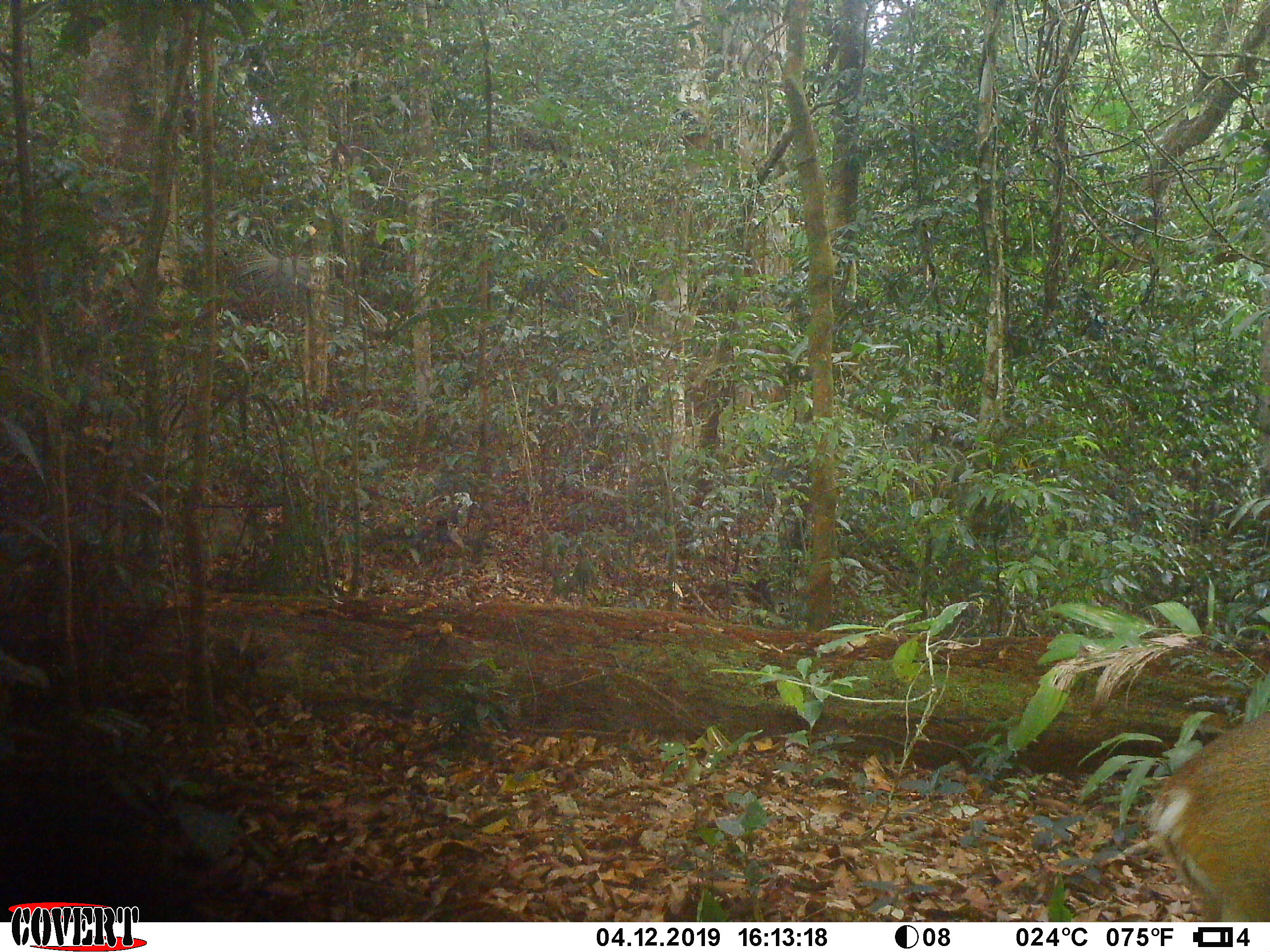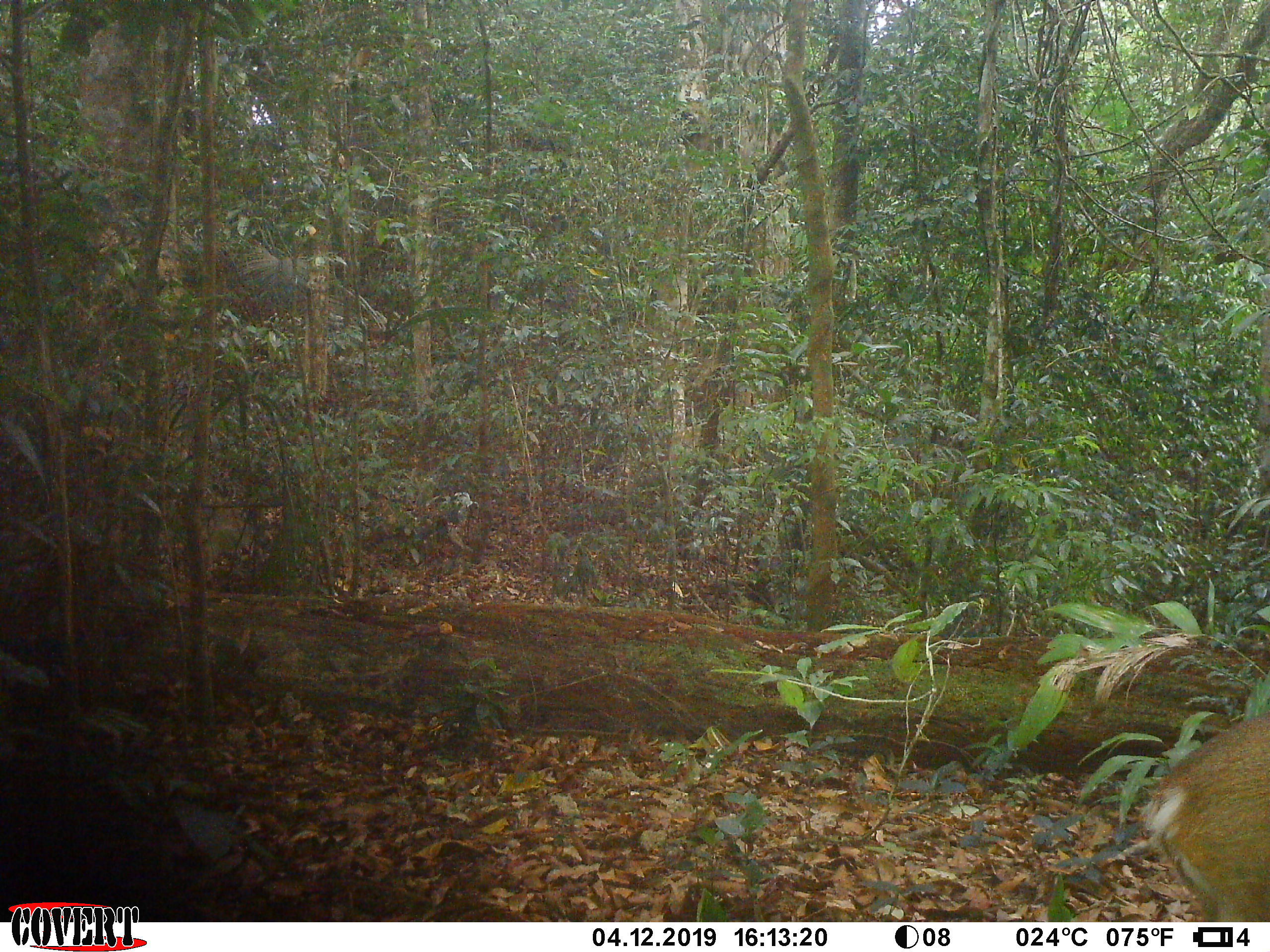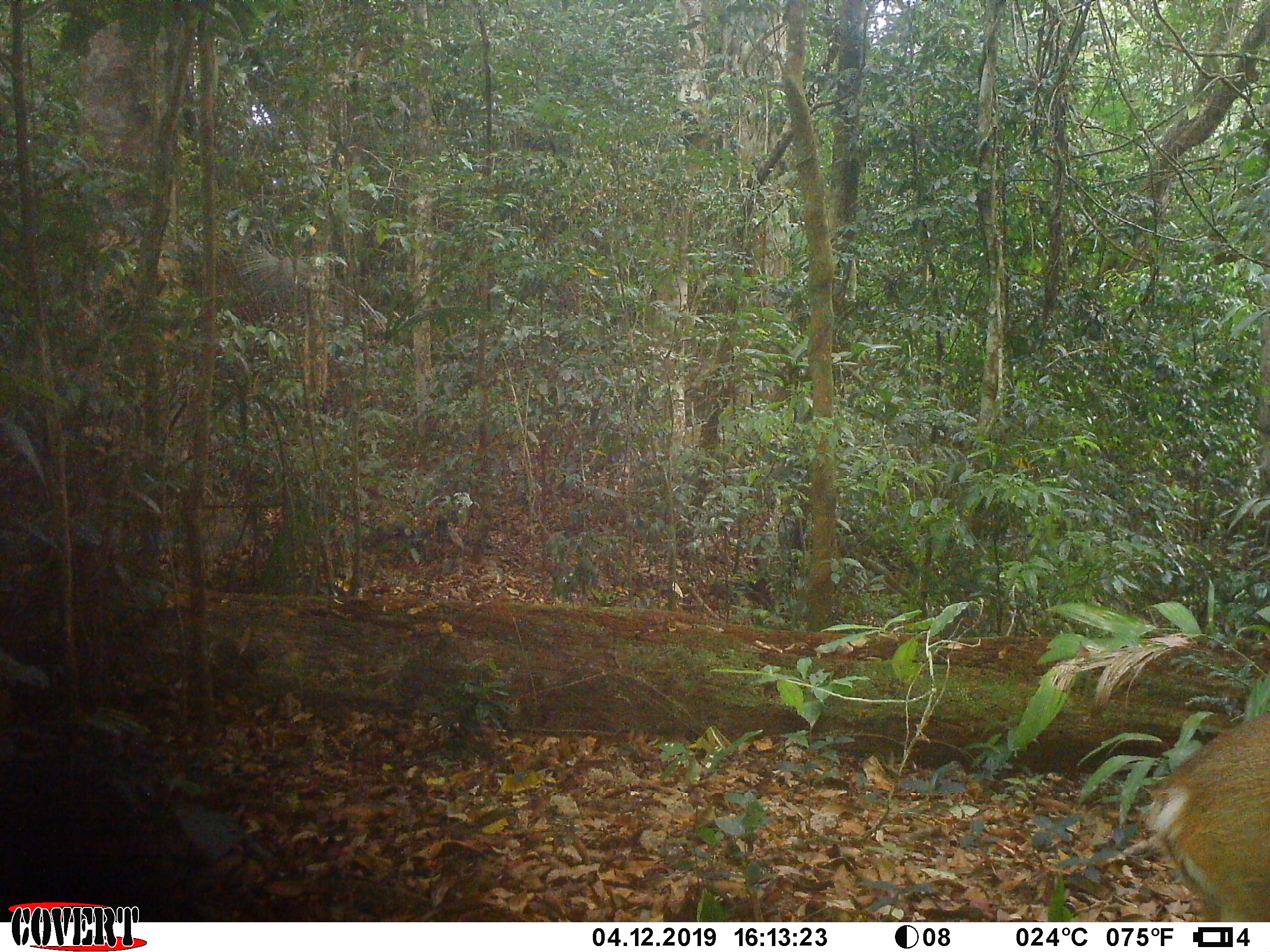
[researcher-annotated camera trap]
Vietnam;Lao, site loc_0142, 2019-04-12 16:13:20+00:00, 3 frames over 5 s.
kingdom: Animalia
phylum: Chordata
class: Mammalia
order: Artiodactyla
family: Cervidae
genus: Muntiacus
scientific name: Muntiacus vuquangensis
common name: large-antlered muntjac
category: large antlered muntjac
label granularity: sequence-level